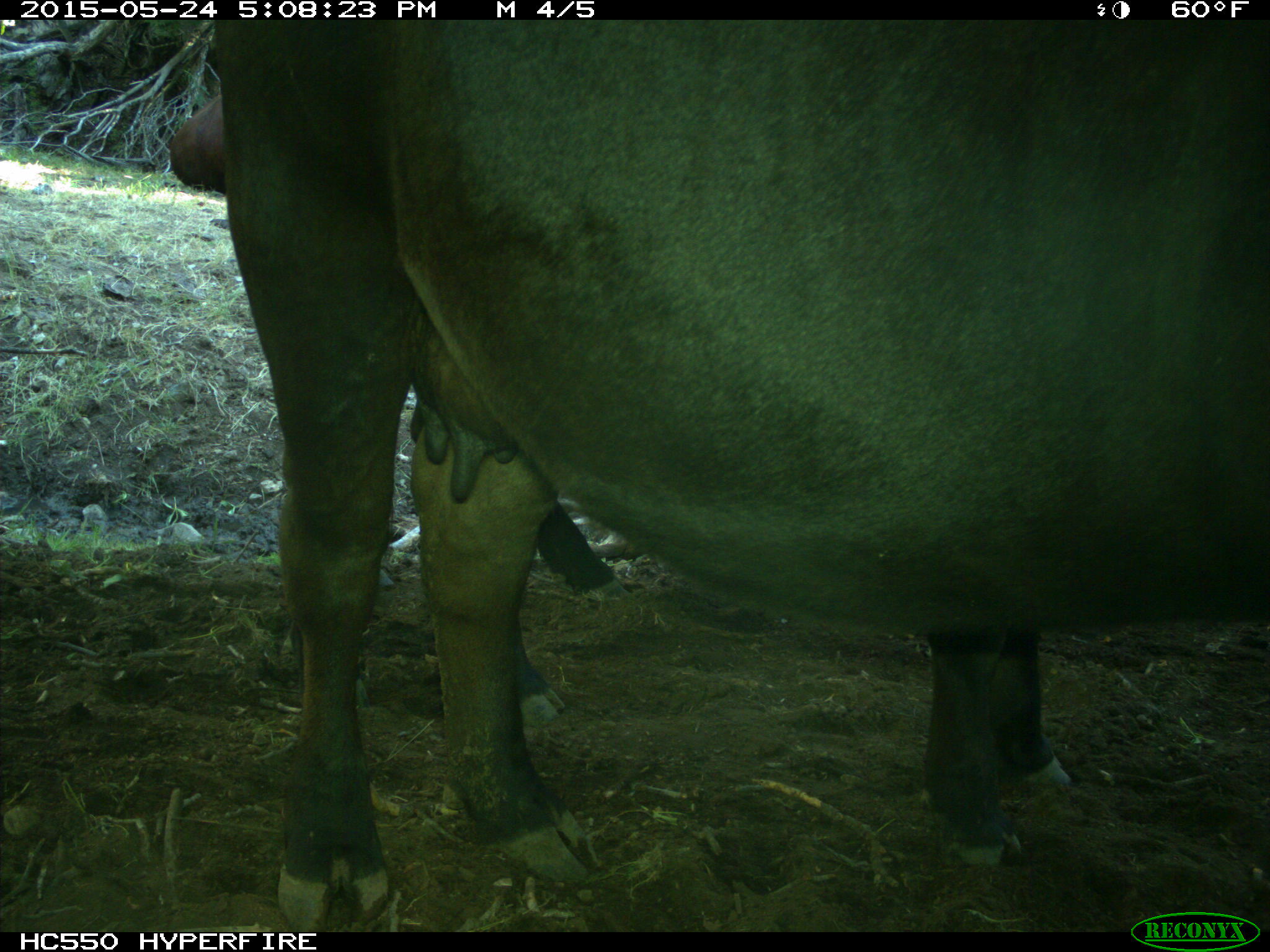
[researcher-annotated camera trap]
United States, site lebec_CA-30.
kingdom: Animalia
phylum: Chordata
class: Mammalia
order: Artiodactyla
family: Bovidae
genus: Bos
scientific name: Bos taurus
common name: domestic cow